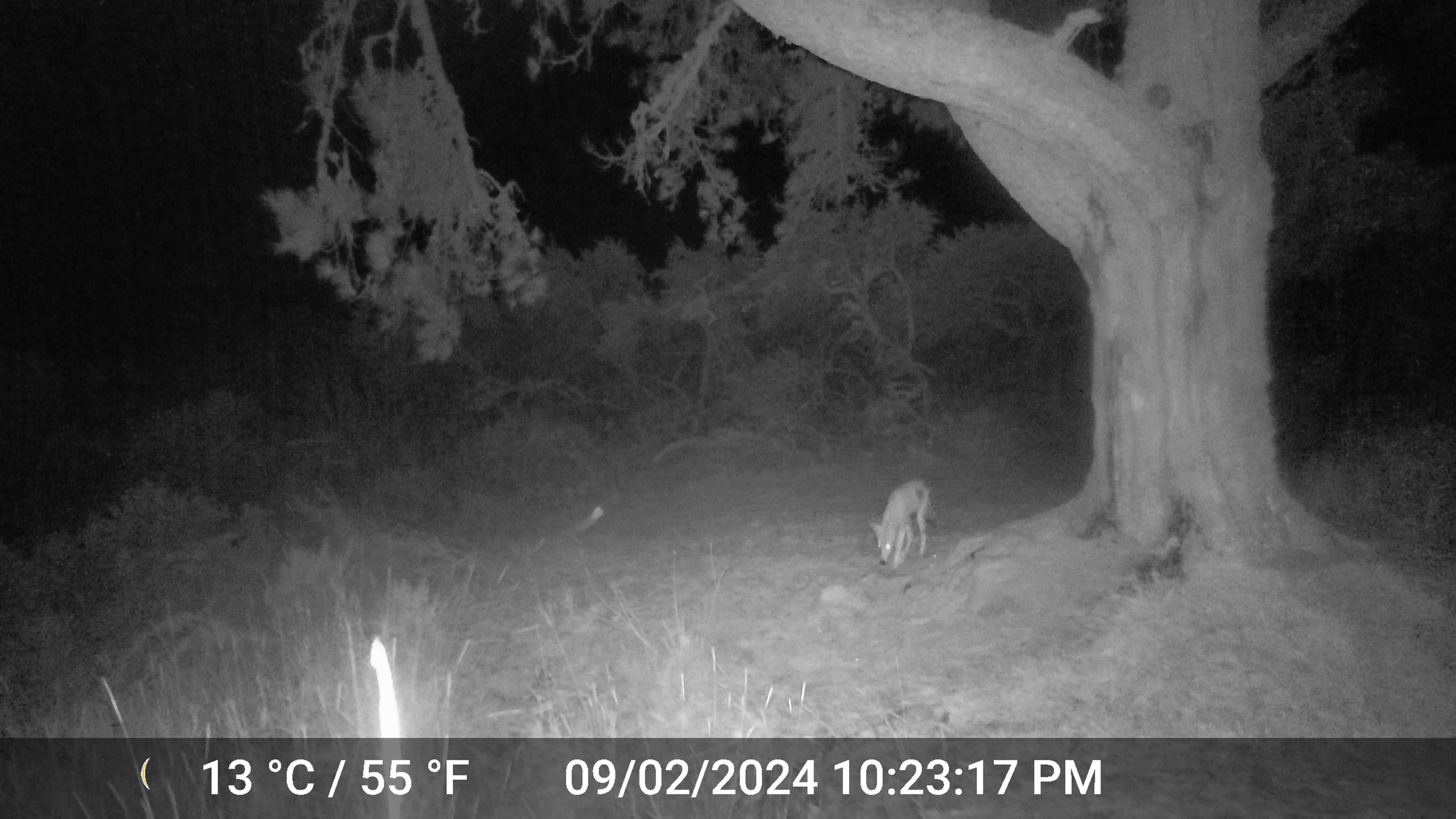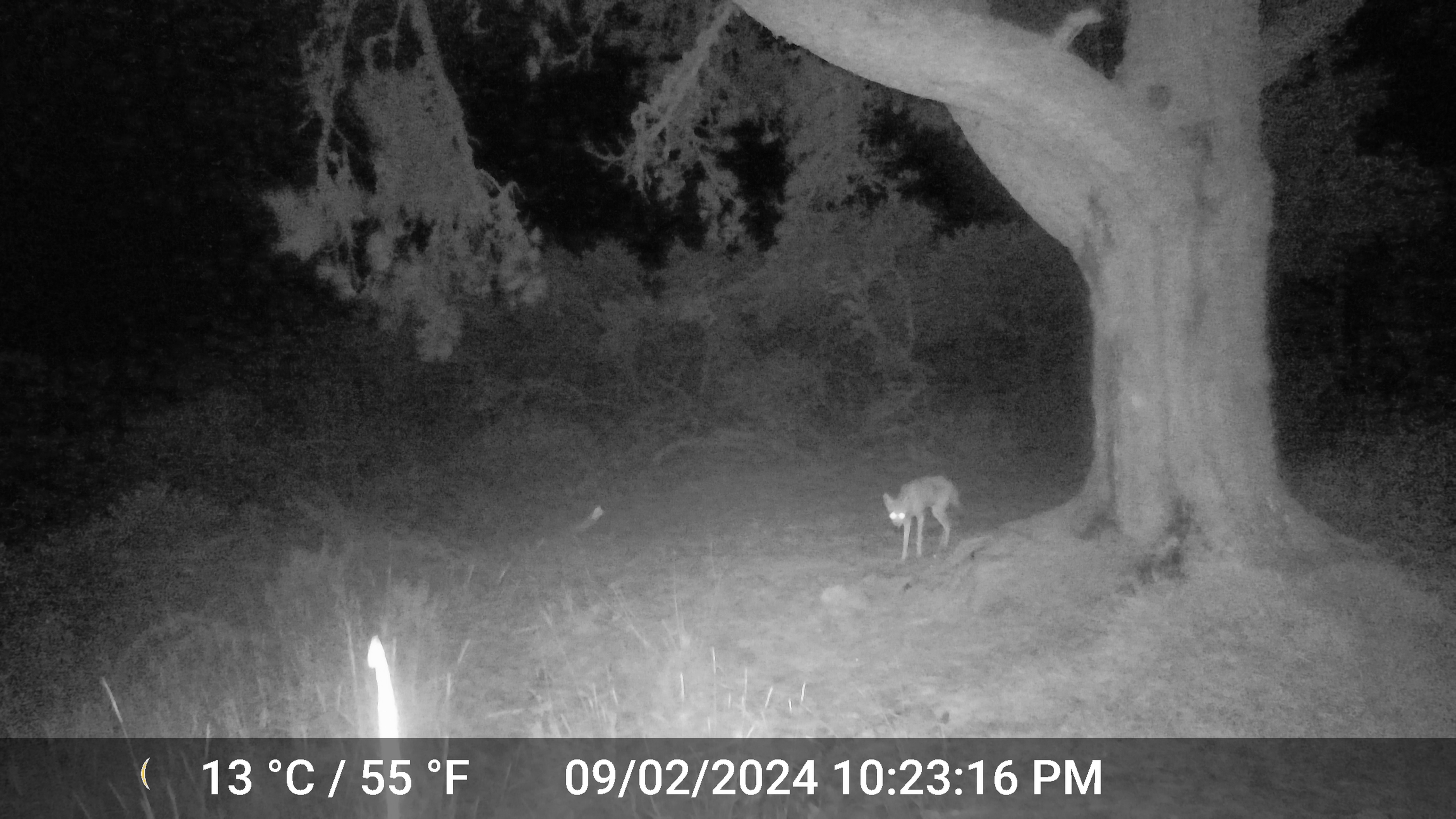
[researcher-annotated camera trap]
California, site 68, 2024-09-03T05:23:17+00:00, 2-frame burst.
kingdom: Animalia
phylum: Chordata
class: Mammalia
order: Carnivora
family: Canidae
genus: Canis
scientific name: Canis latrans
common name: coyote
Coyote (Canis latrans).